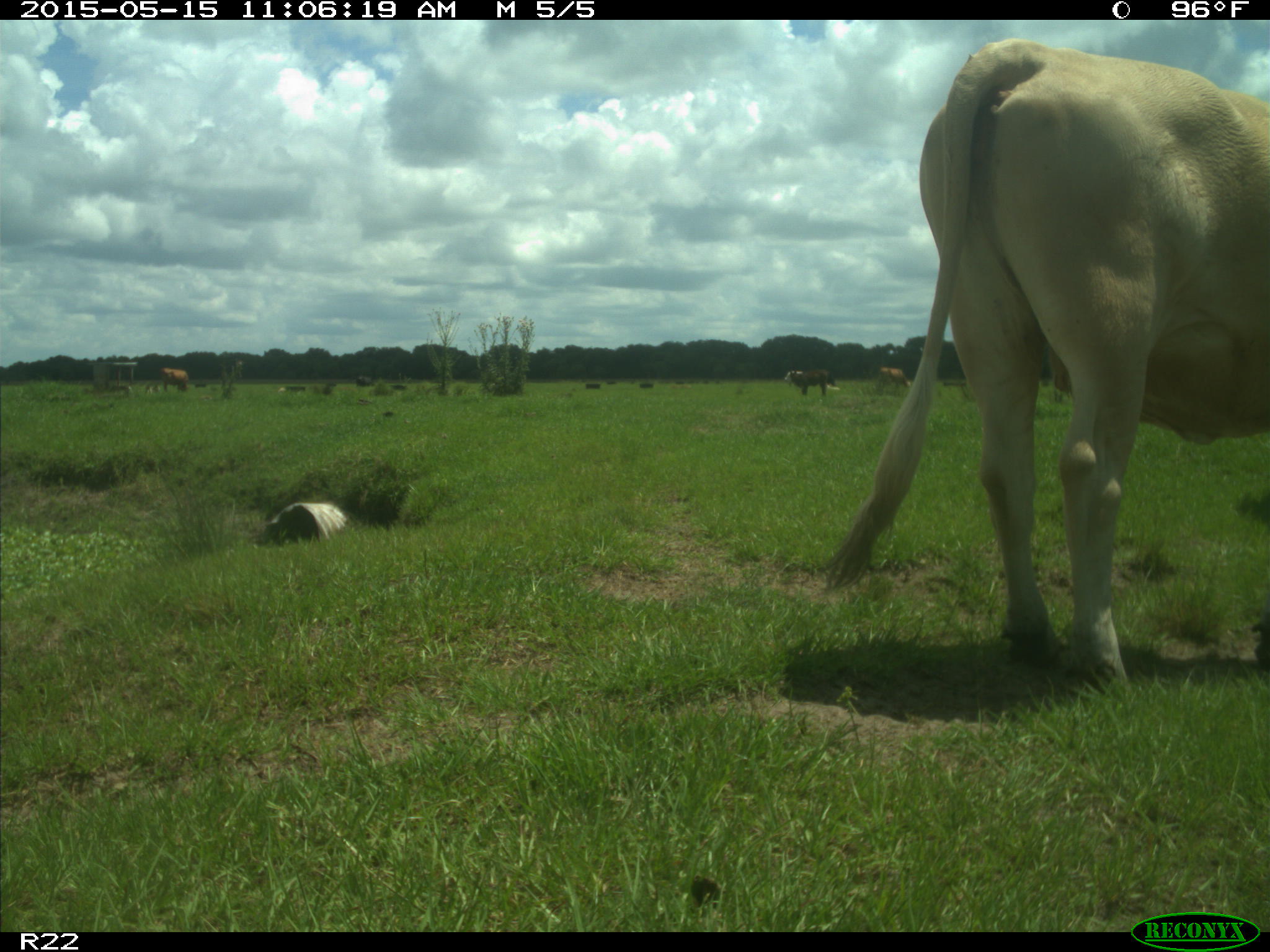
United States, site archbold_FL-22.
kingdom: Animalia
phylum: Chordata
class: Mammalia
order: Artiodactyla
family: Bovidae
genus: Bos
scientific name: Bos taurus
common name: domestic cow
Bos taurus (domestic cow).